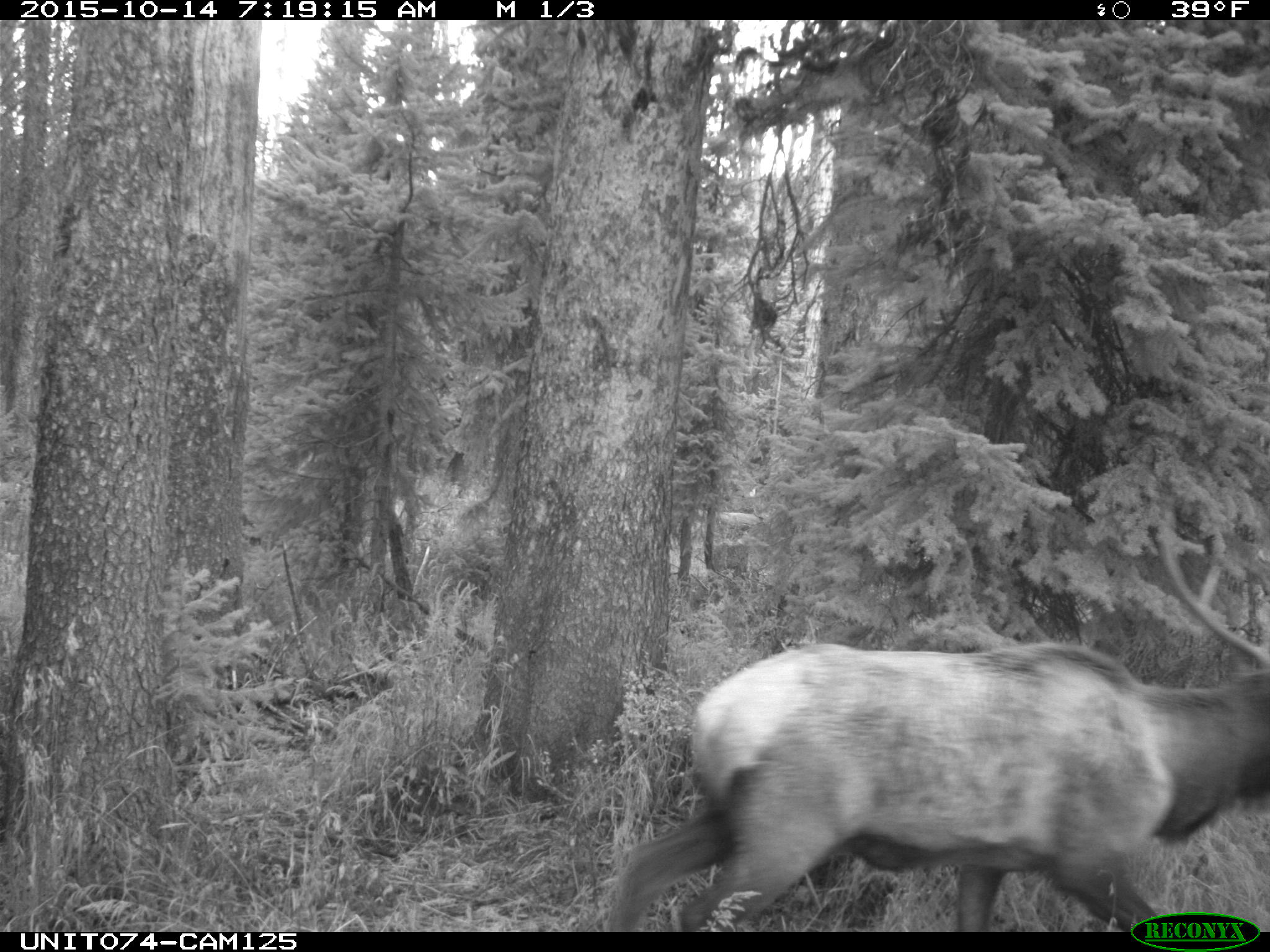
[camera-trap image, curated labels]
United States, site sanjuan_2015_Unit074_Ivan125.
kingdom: Animalia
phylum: Chordata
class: Mammalia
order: Artiodactyla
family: Cervidae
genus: Cervus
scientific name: Cervus elaphus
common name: red deer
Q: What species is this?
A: Cervus elaphus (red deer).